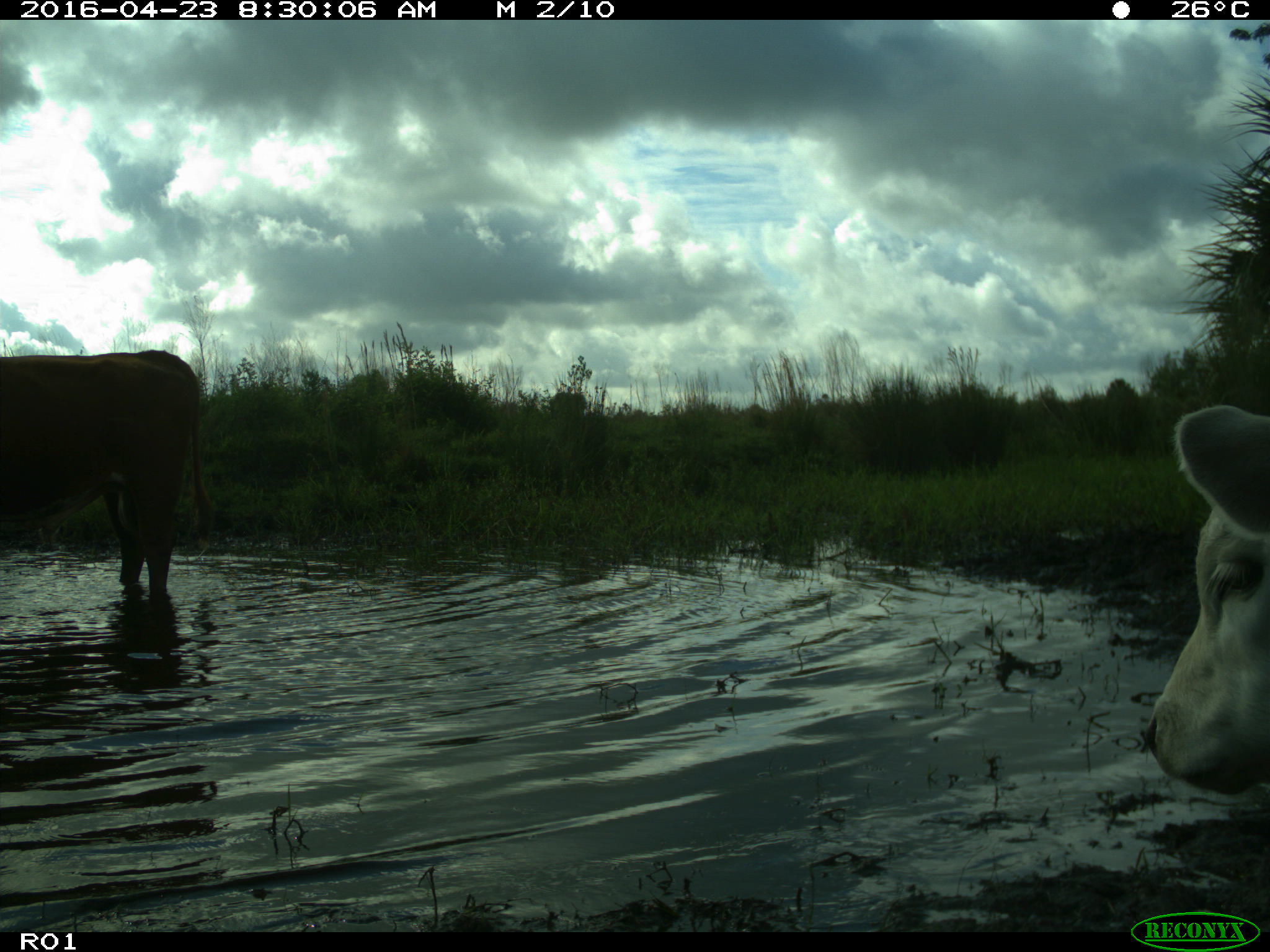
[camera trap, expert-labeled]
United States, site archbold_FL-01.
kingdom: Animalia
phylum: Chordata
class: Mammalia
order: Artiodactyla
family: Bovidae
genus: Bos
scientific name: Bos taurus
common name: domestic cow